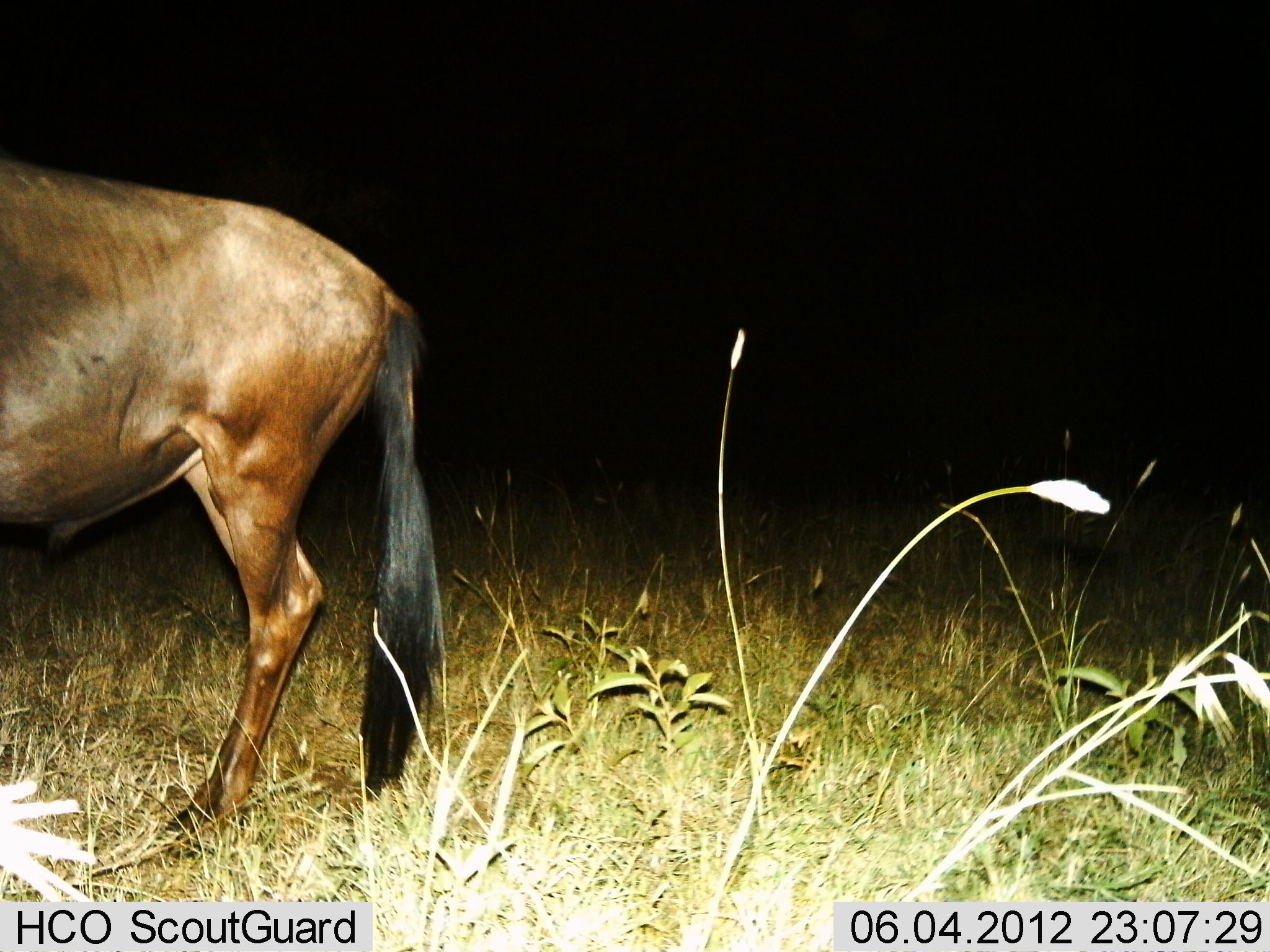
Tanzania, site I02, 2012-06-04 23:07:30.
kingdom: Animalia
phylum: Chordata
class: Mammalia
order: Artiodactyla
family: Bovidae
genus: Connochaetes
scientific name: Connochaetes taurinus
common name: blue wildebeest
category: wildebeest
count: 1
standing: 100%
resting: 0%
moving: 0%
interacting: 0%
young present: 0%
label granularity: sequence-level